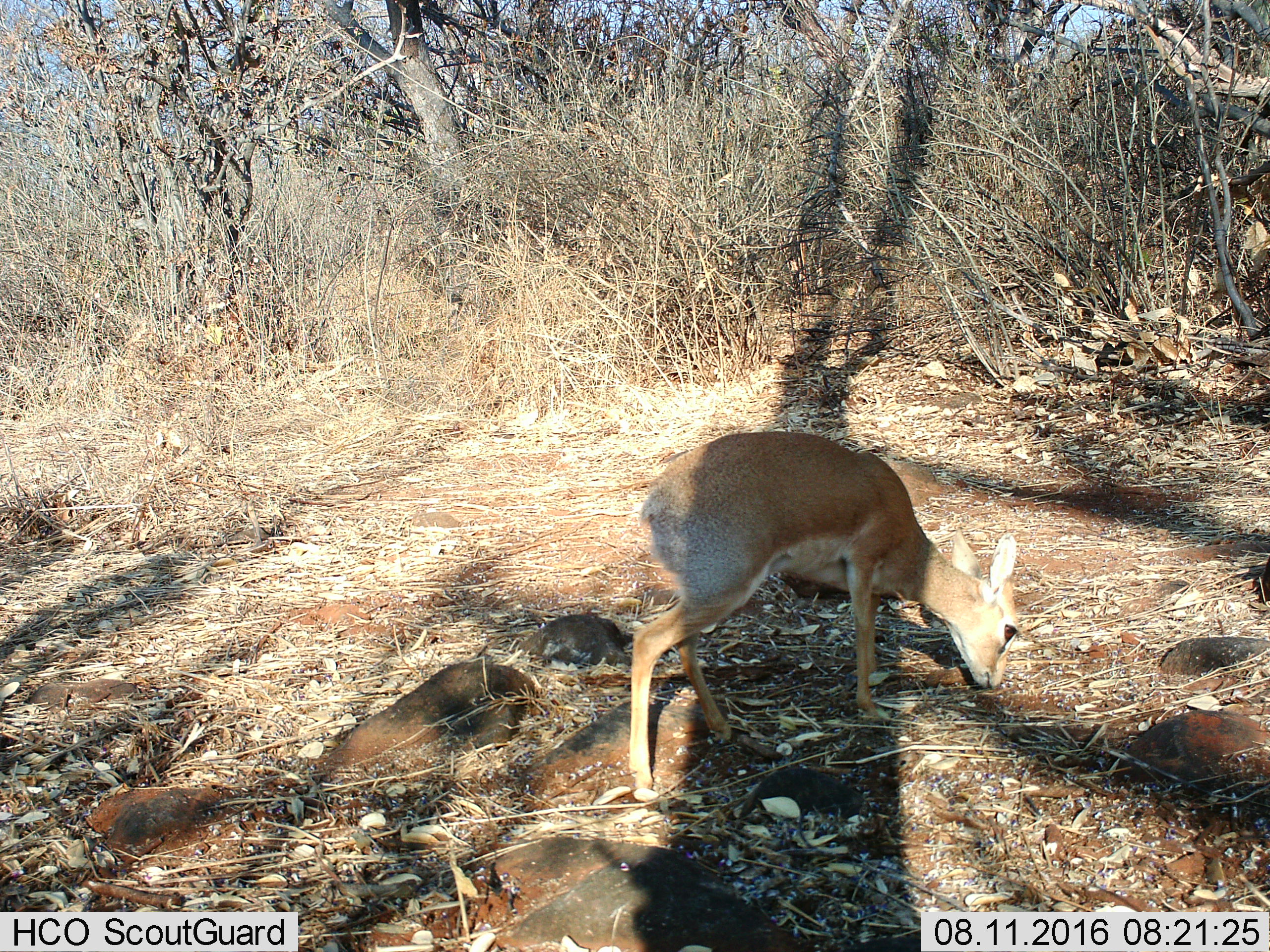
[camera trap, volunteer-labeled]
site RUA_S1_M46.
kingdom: Animalia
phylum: Chordata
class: Mammalia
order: Artiodactyla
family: Bovidae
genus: Madoqua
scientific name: Madoqua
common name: dik-dik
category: dikdik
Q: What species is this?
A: Dikdik (dik-dik) (Madoqua).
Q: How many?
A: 1.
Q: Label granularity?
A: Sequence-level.